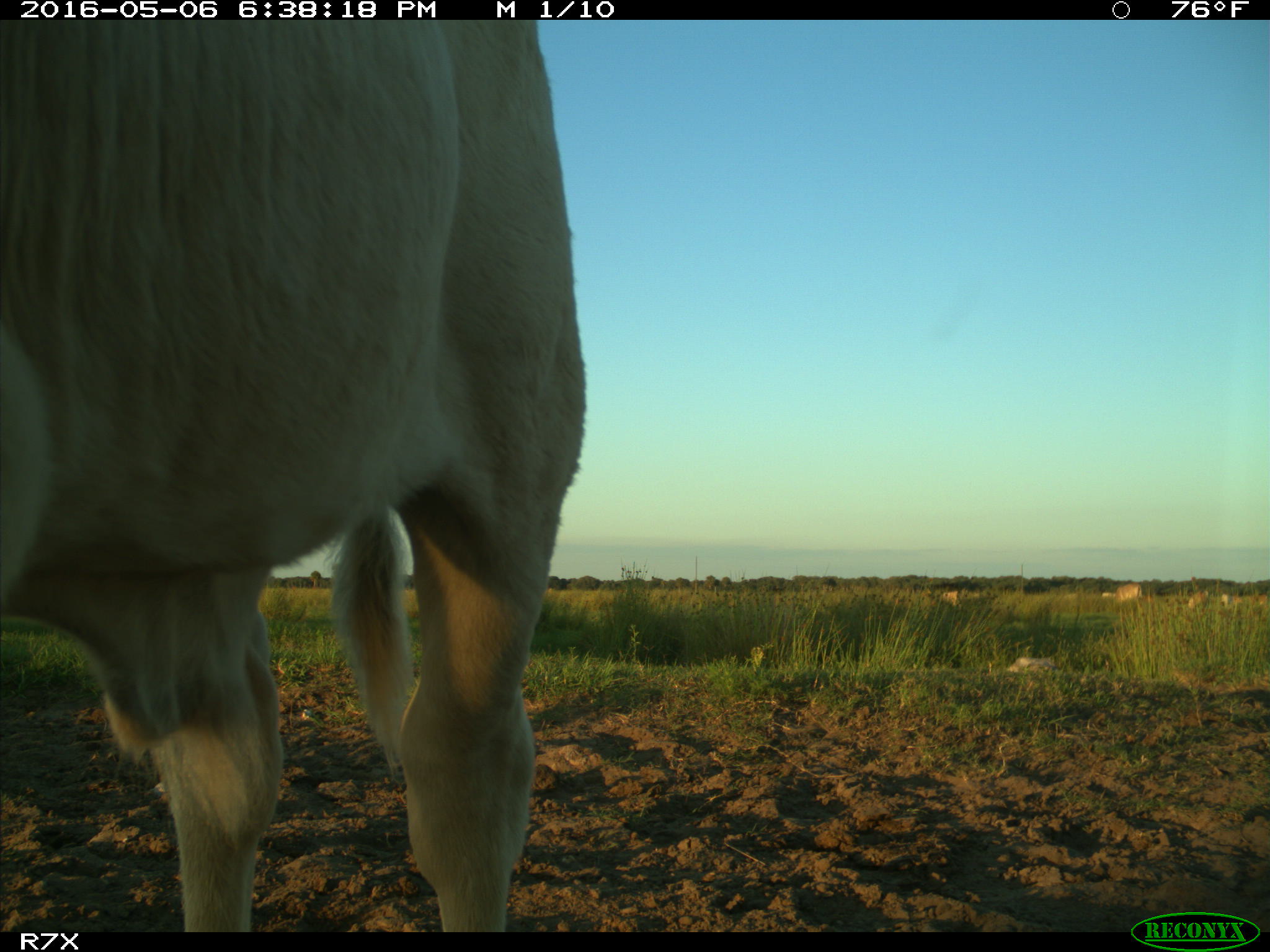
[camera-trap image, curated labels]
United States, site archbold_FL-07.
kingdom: Animalia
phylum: Chordata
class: Mammalia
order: Artiodactyla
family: Bovidae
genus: Bos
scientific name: Bos taurus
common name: domestic cow